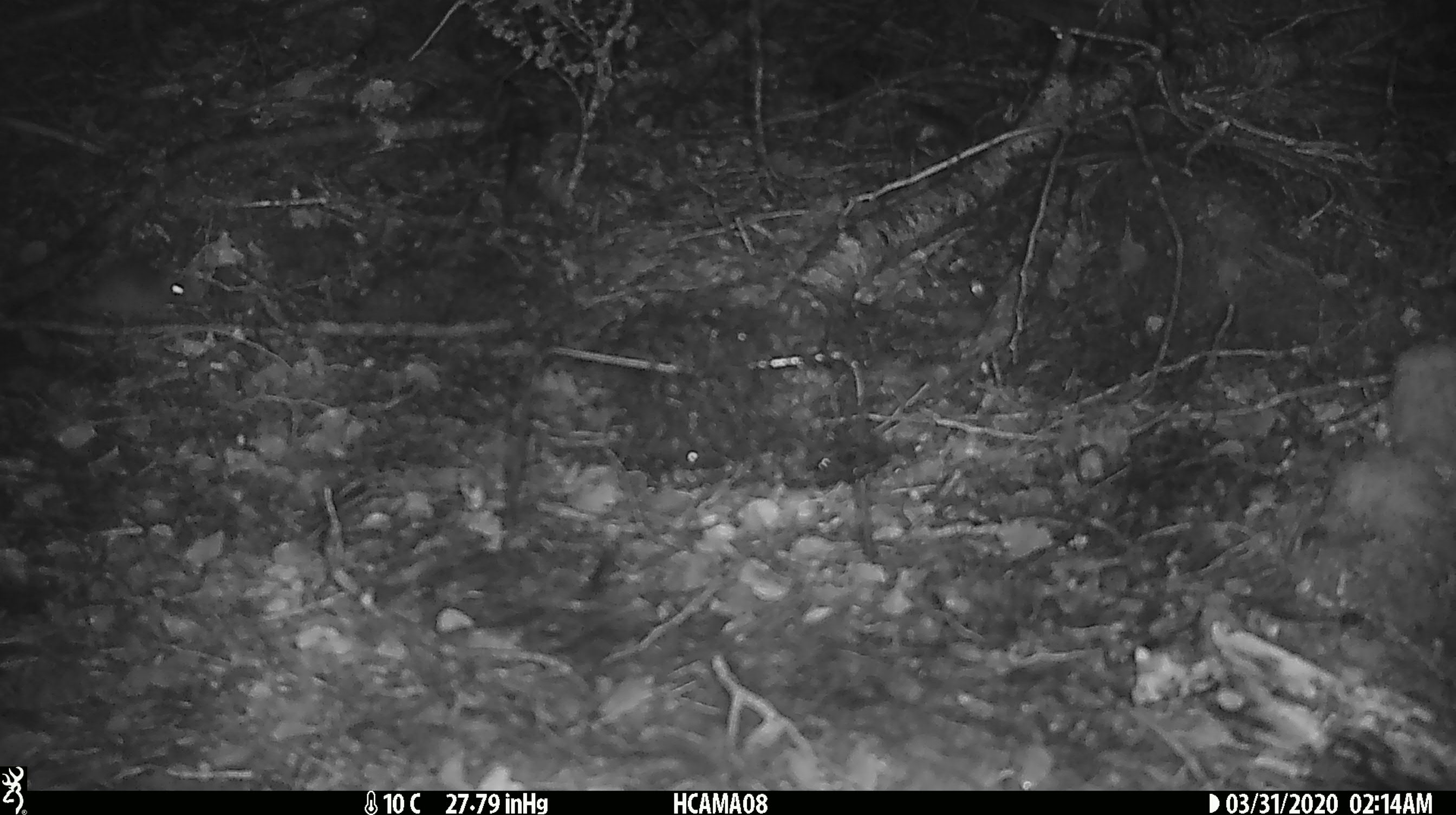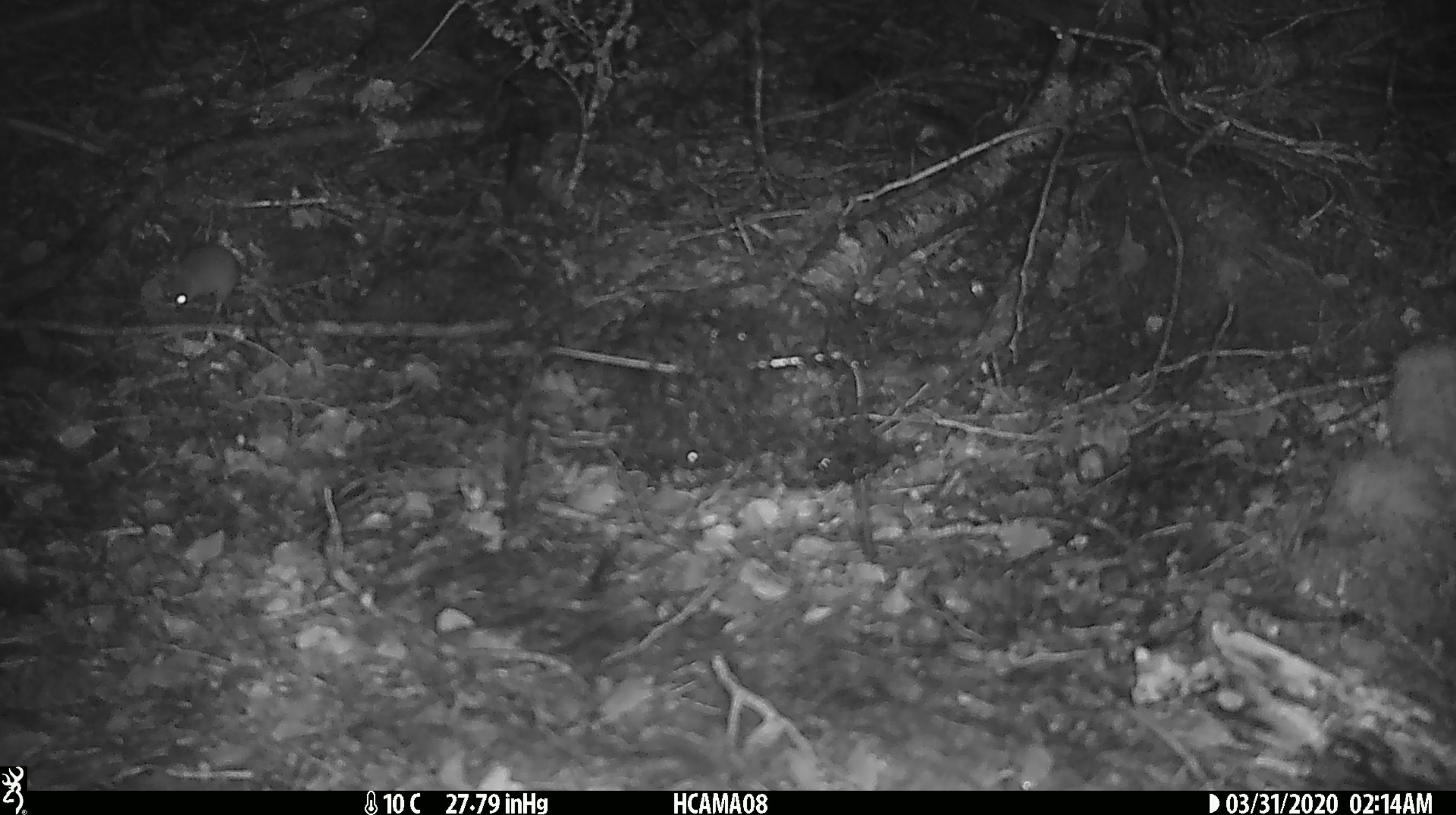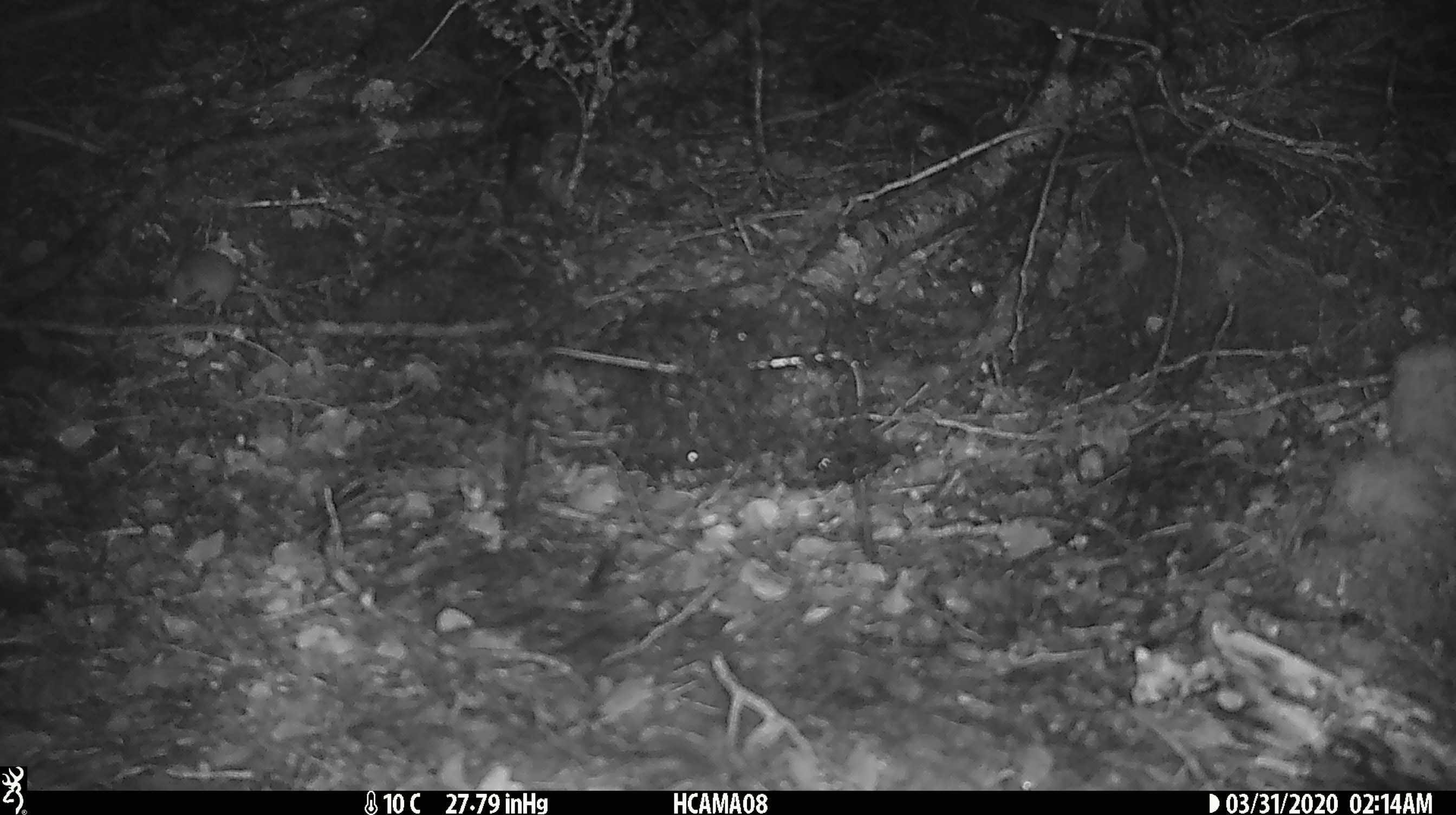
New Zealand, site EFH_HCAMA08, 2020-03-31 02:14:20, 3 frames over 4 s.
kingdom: Animalia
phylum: Chordata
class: Mammalia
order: Rodentia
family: Muridae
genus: Mus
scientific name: Mus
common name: mouse